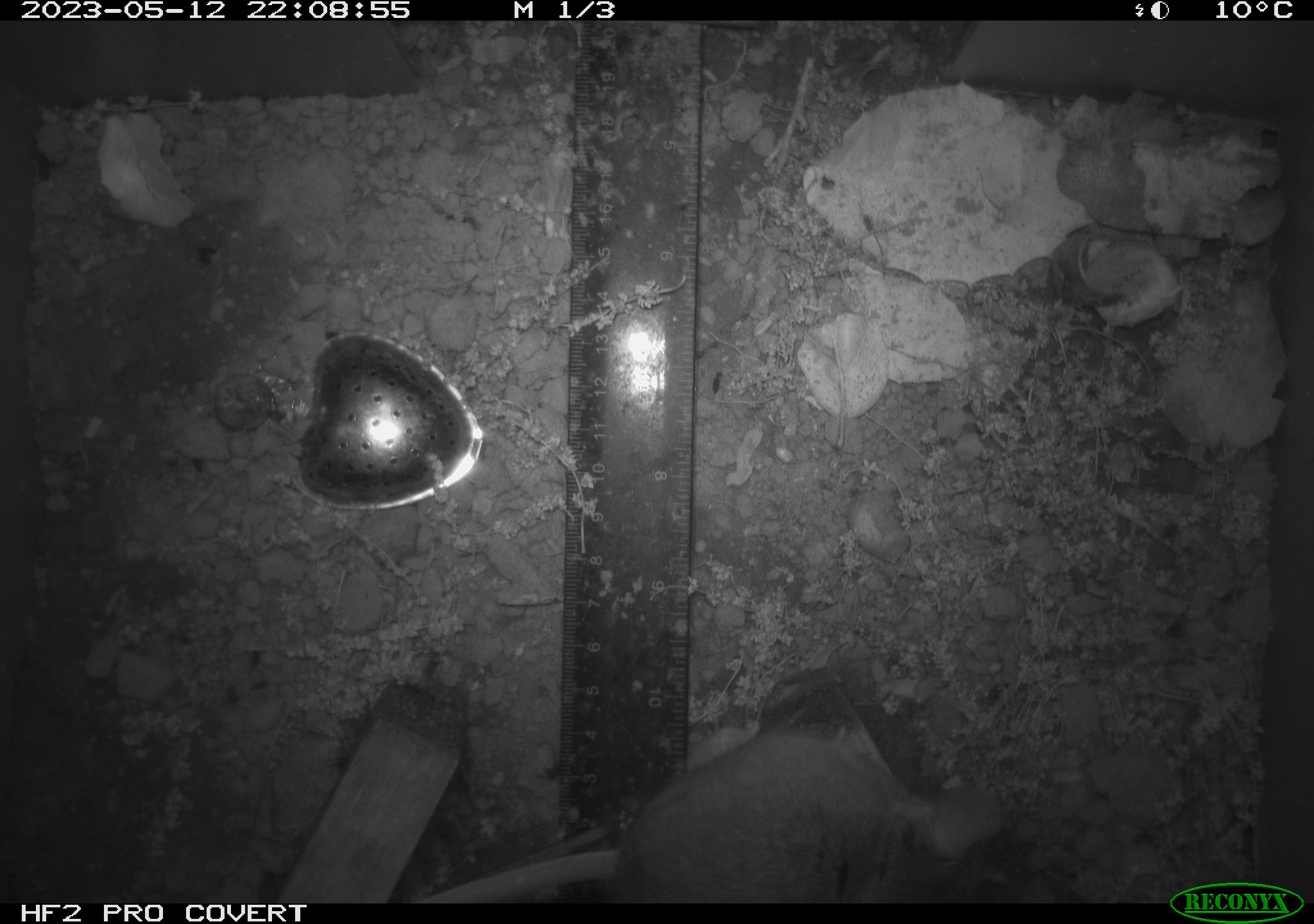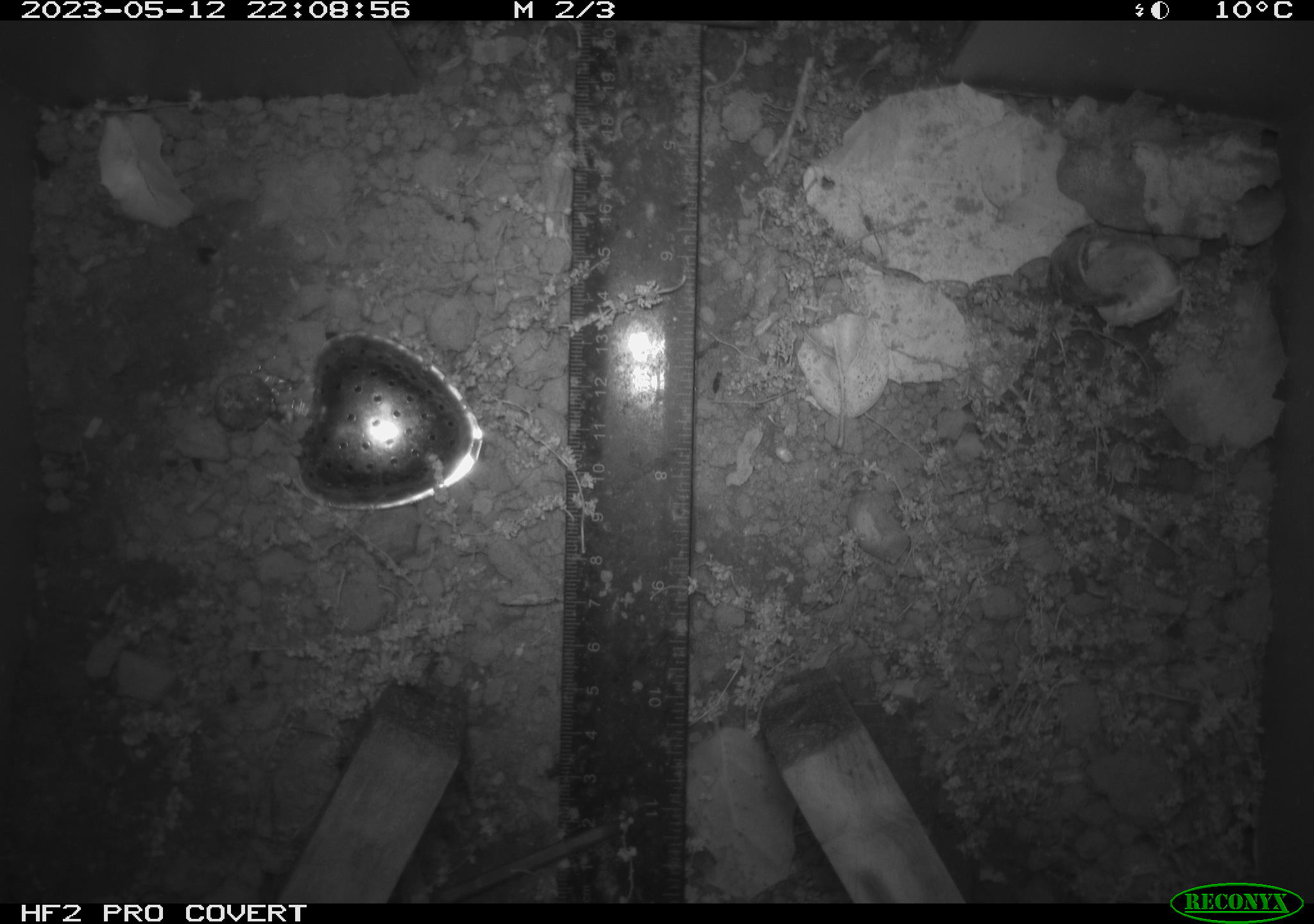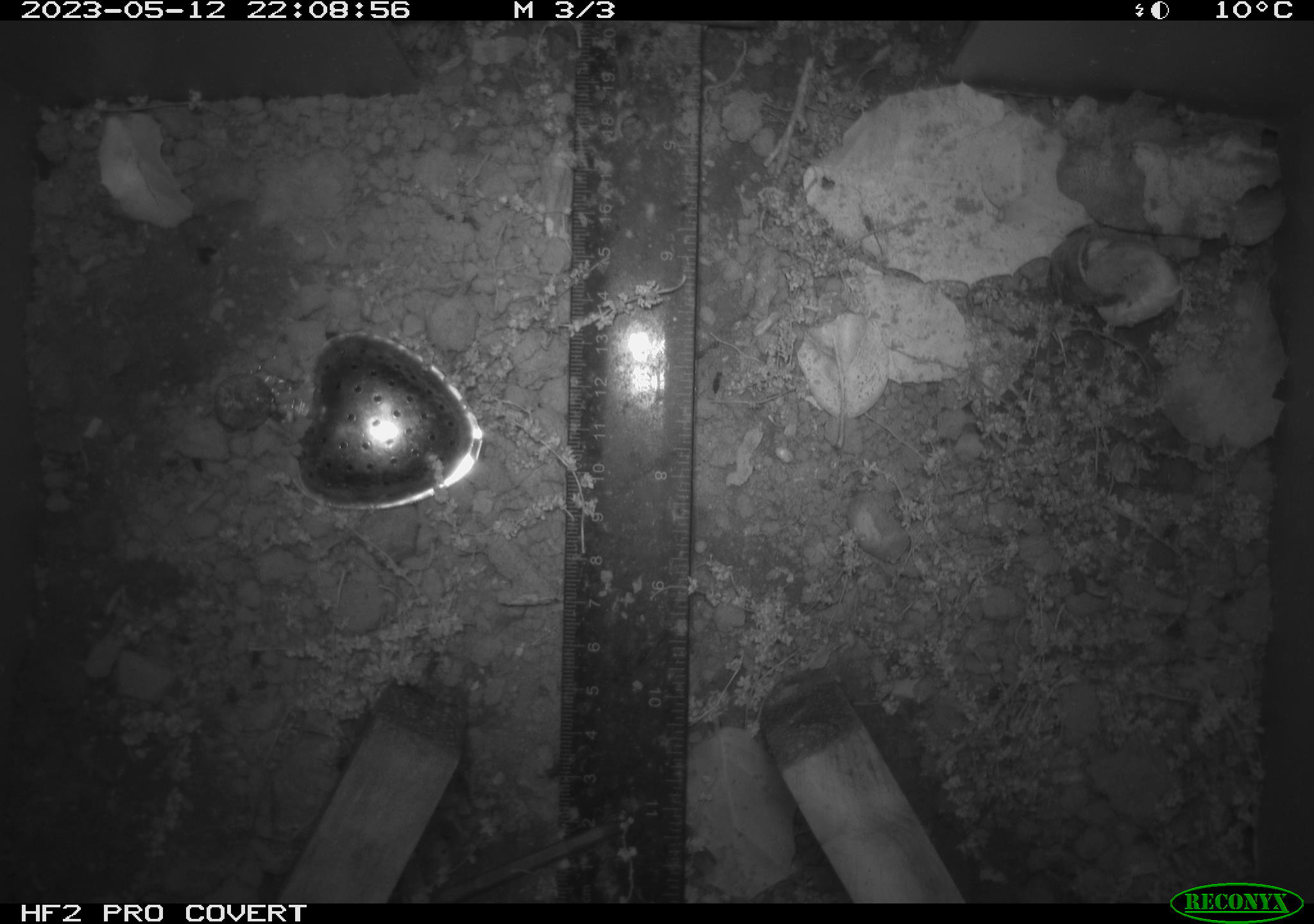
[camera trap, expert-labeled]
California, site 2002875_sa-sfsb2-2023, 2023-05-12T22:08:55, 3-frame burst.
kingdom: Animalia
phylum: Chordata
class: Mammalia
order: Rodentia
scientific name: Rodentia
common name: mouse species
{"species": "mouse species (Rodentia)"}